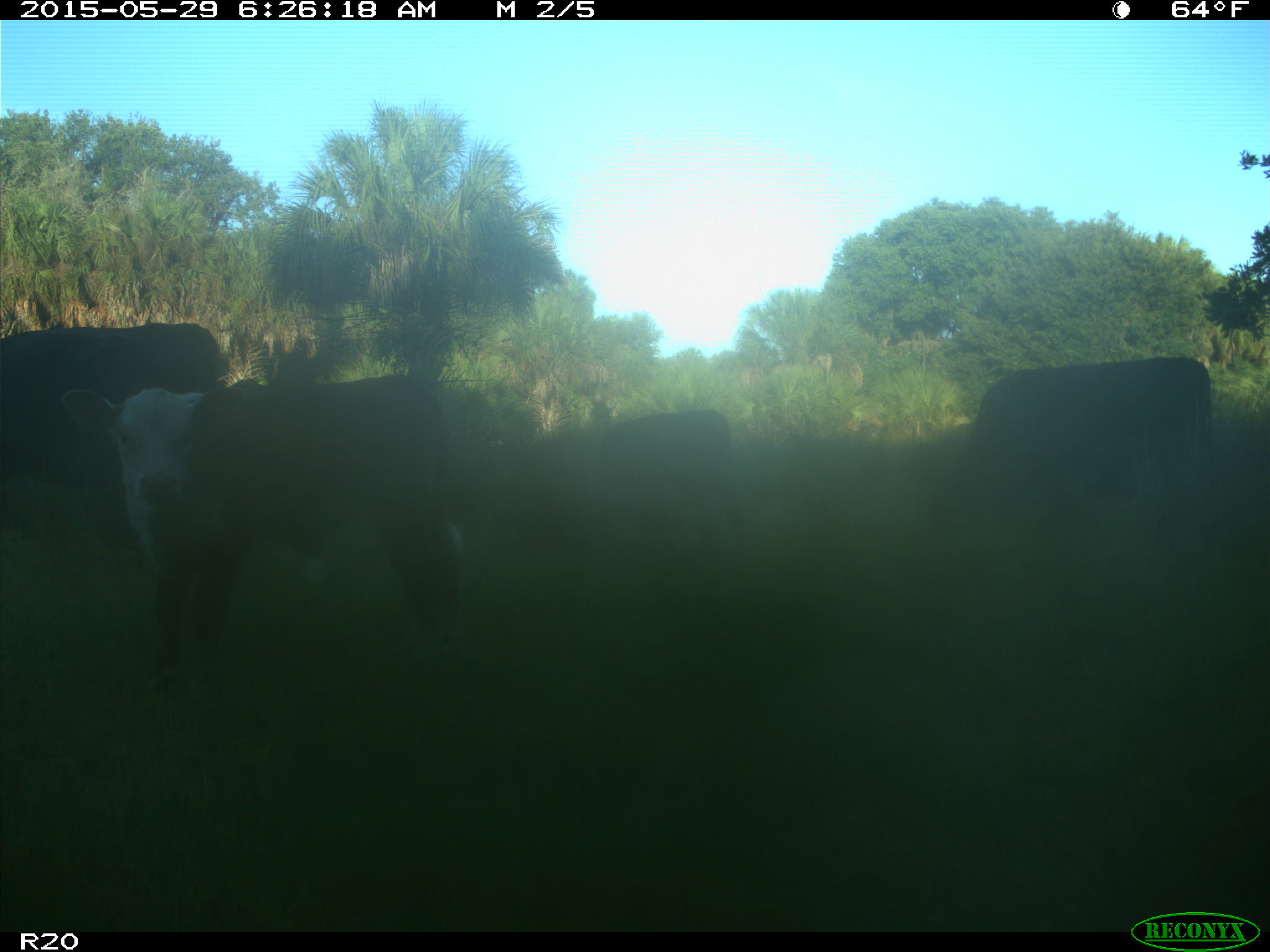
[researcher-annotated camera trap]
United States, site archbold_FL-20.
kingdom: Animalia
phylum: Chordata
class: Mammalia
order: Artiodactyla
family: Bovidae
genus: Bos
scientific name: Bos taurus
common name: domestic cow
Bos taurus (domestic cow).